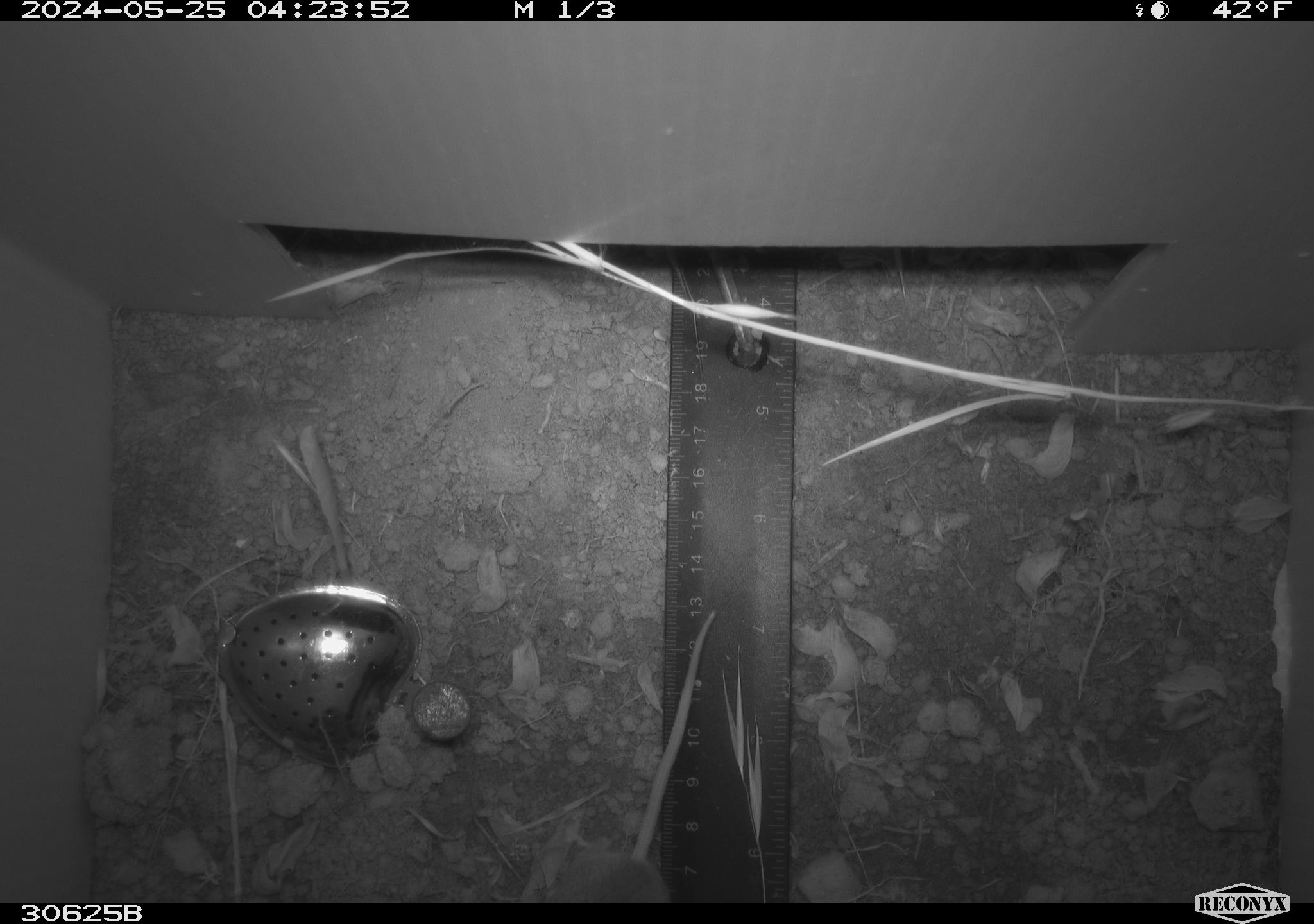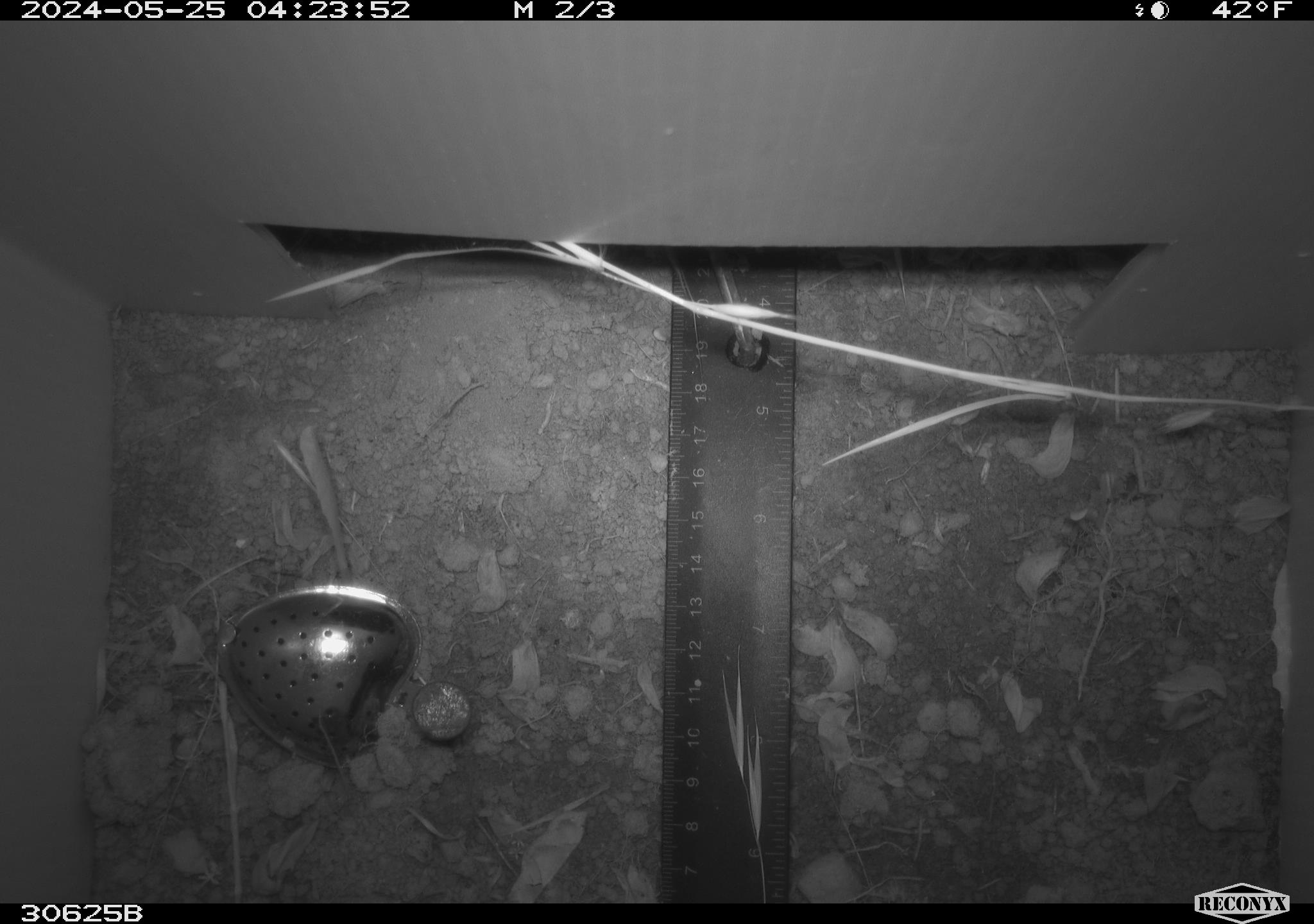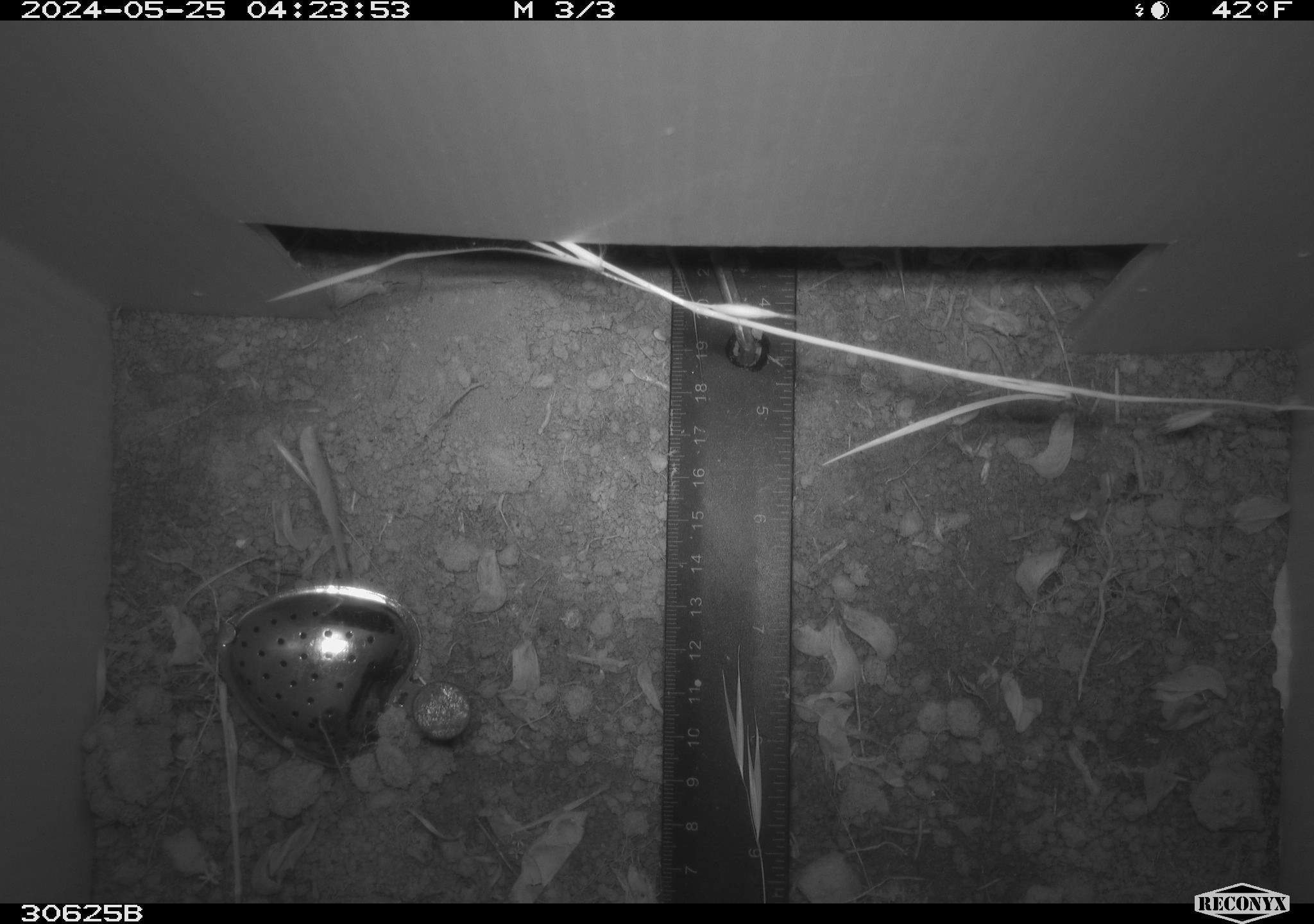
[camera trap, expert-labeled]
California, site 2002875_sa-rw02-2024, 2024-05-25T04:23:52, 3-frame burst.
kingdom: Animalia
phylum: Chordata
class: Mammalia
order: Rodentia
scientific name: Rodentia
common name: rodent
Rodent (Rodentia).